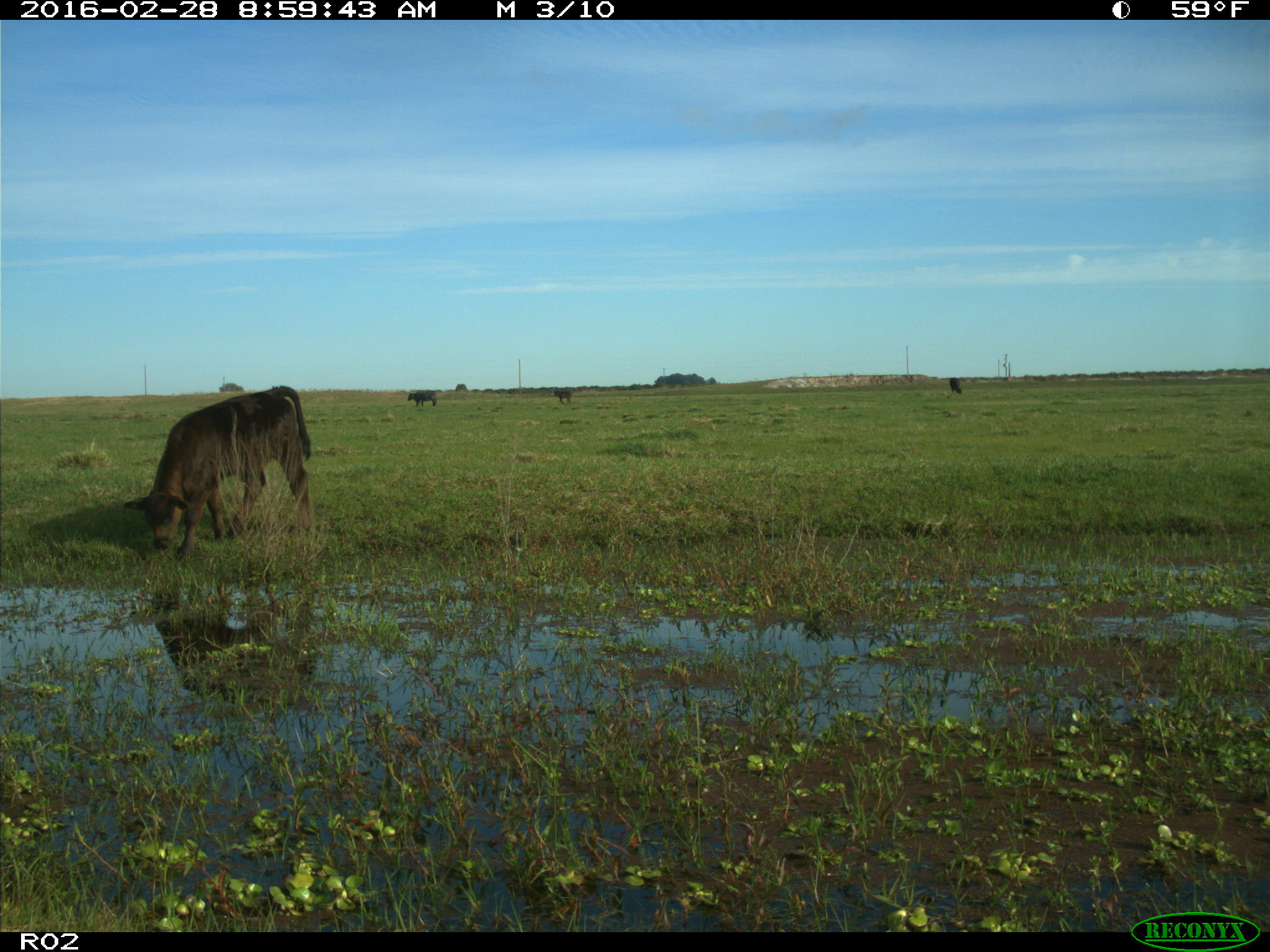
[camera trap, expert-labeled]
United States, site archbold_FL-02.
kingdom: Animalia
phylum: Chordata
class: Mammalia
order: Artiodactyla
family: Bovidae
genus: Bos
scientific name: Bos taurus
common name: domestic cow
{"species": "Bos taurus (domestic cow)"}